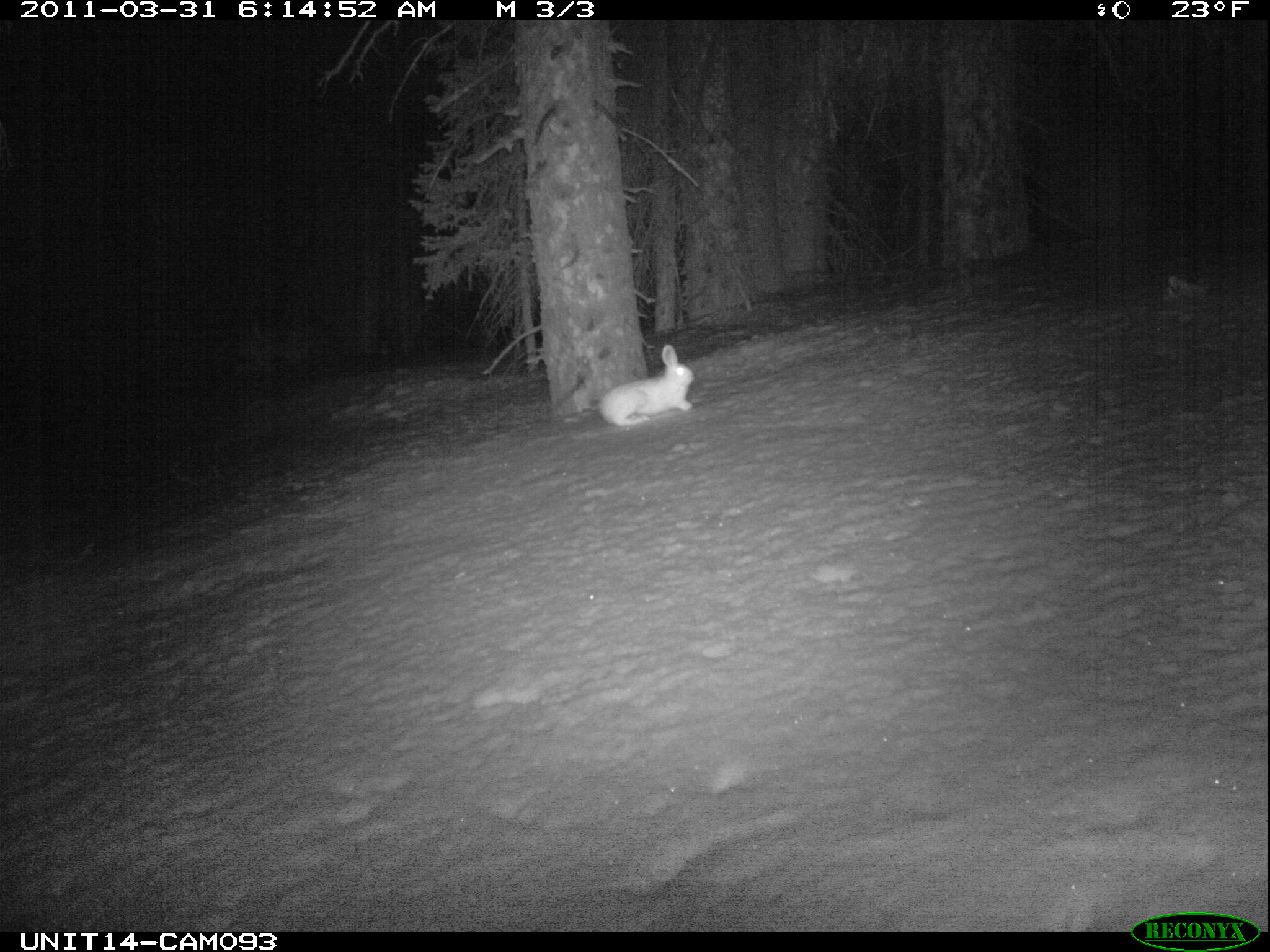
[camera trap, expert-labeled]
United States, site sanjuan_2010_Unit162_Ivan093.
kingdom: Animalia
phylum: Chordata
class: Mammalia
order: Lagomorpha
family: Leporidae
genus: Lepus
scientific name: Lepus americanus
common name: snowshoe hare